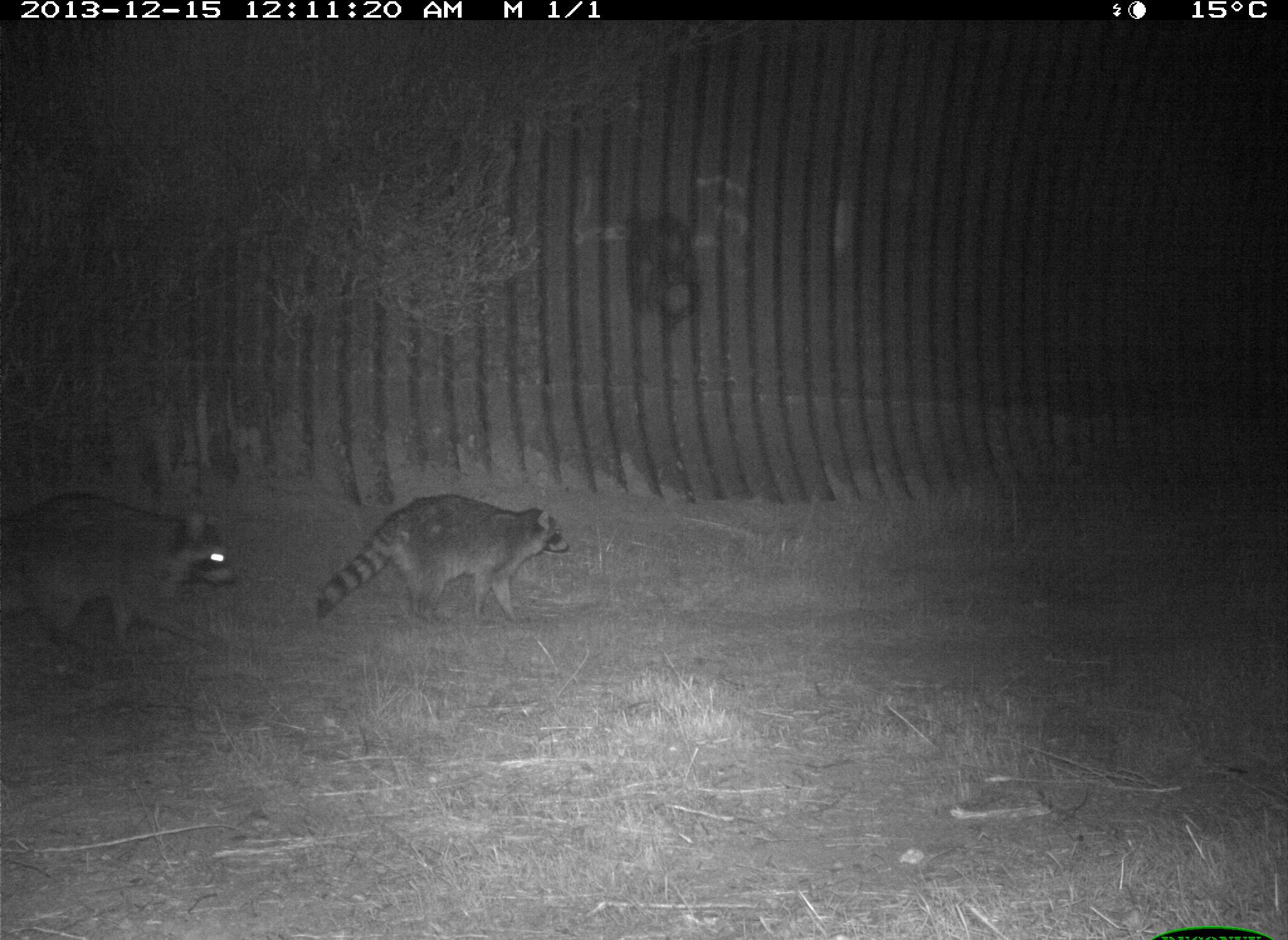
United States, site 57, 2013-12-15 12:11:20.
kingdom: Animalia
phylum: Chordata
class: Mammalia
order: Carnivora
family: Procyonidae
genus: Procyon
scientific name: Procyon lotor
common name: raccoon